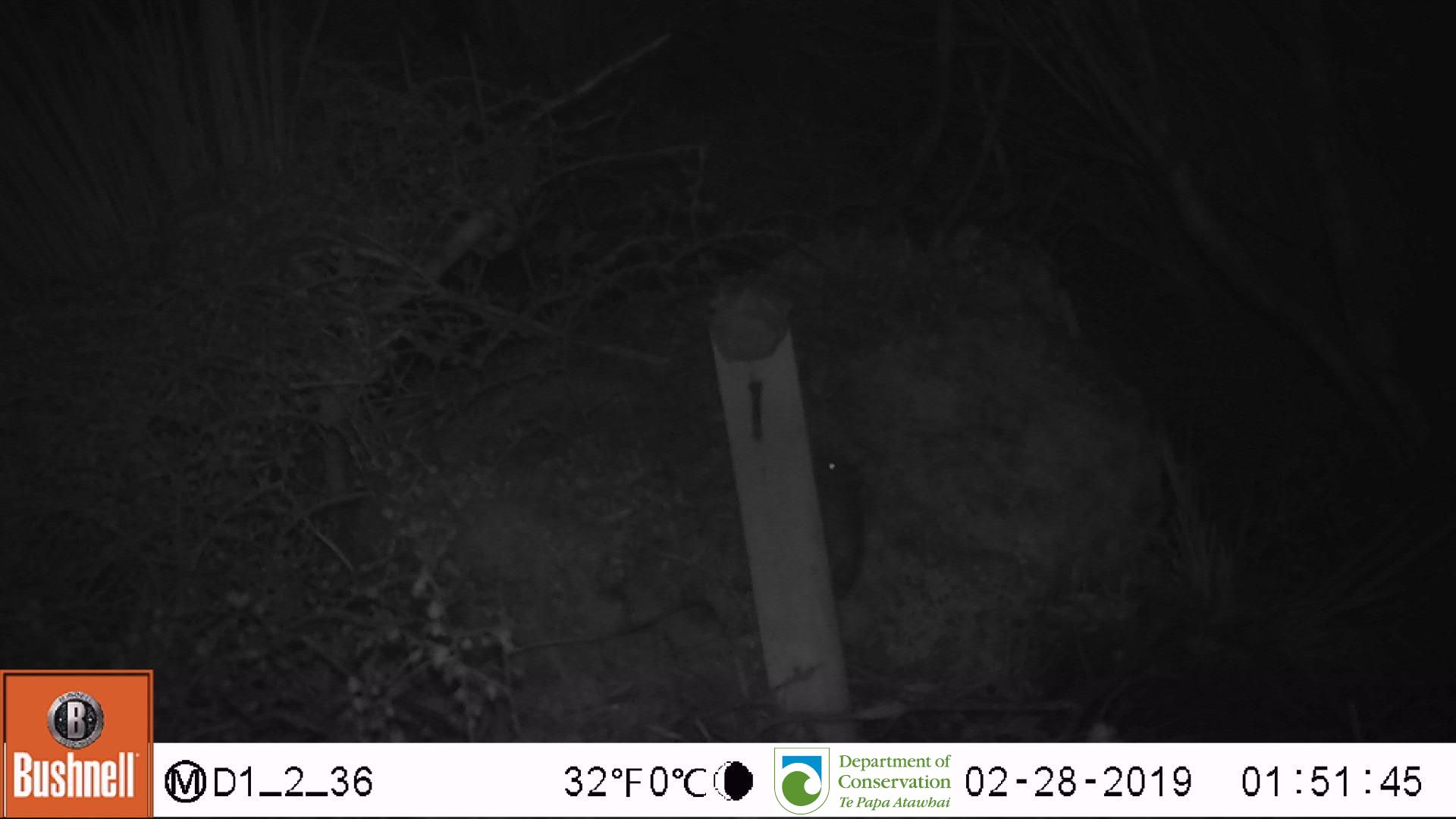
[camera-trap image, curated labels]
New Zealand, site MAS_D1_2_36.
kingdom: Animalia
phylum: Chordata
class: Mammalia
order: Rodentia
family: Muridae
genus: Mus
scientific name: Mus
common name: mouse